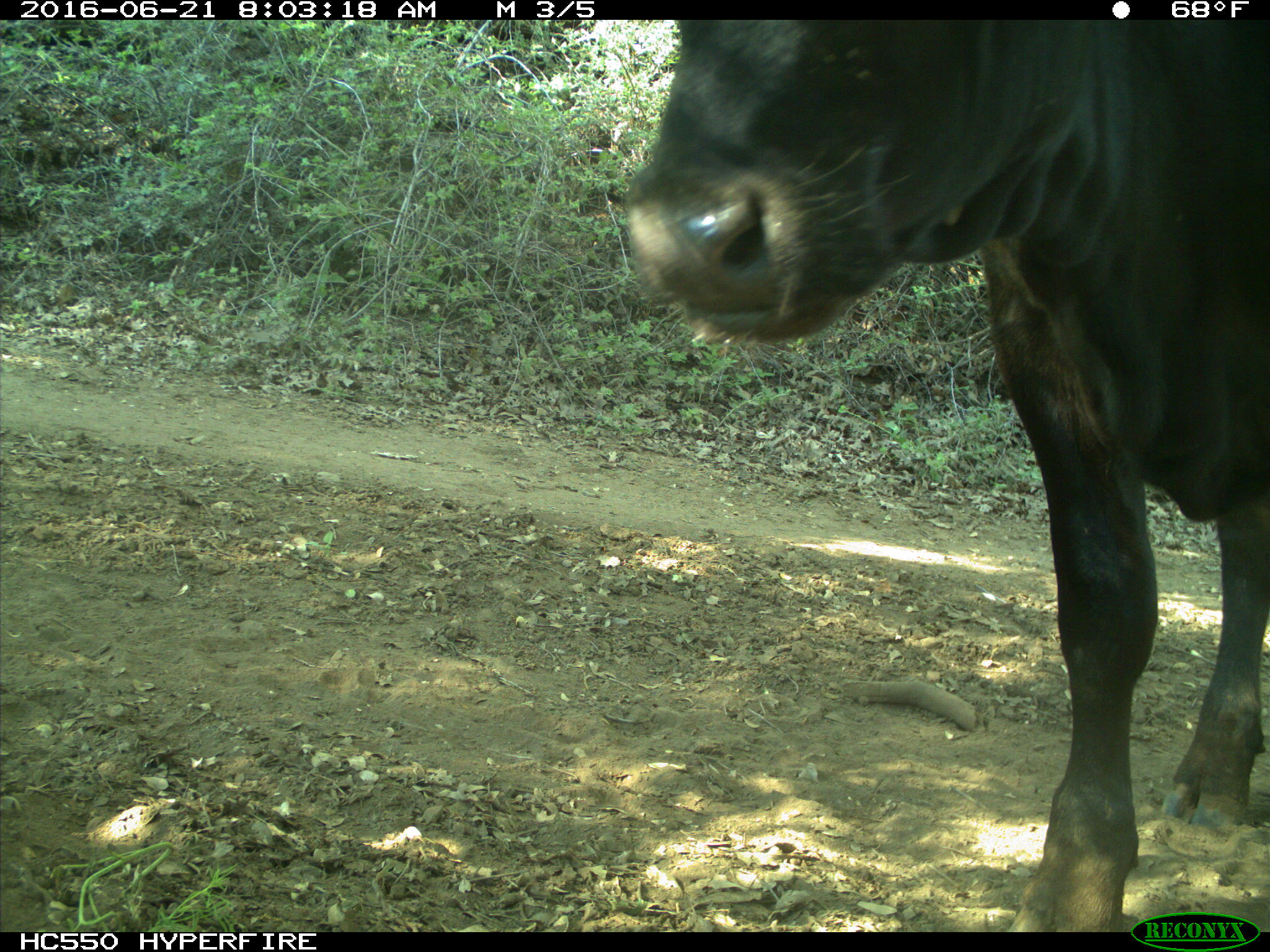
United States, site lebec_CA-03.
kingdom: Animalia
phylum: Chordata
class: Mammalia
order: Artiodactyla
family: Bovidae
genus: Bos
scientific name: Bos taurus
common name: domestic cow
Bos taurus (domestic cow).